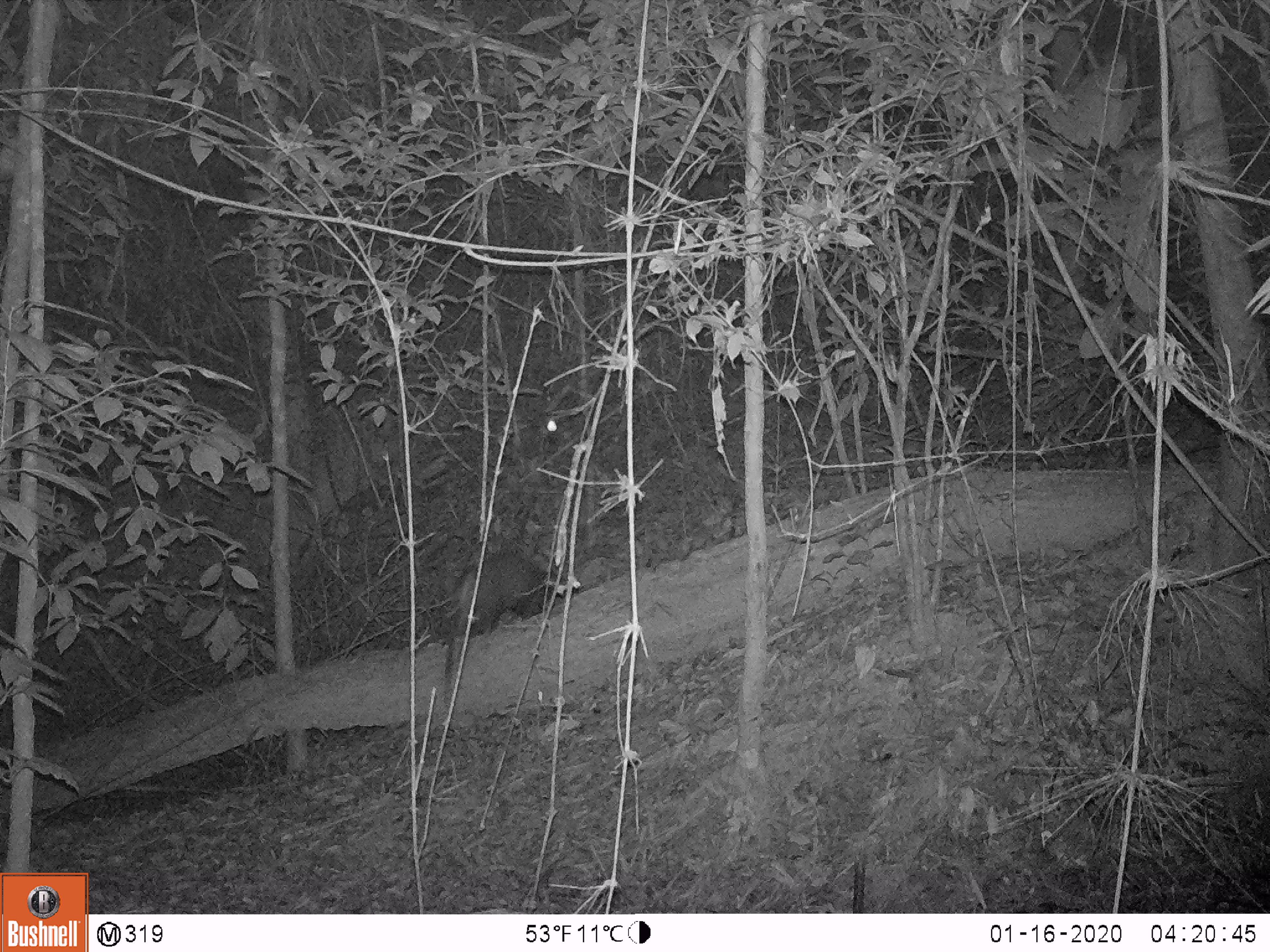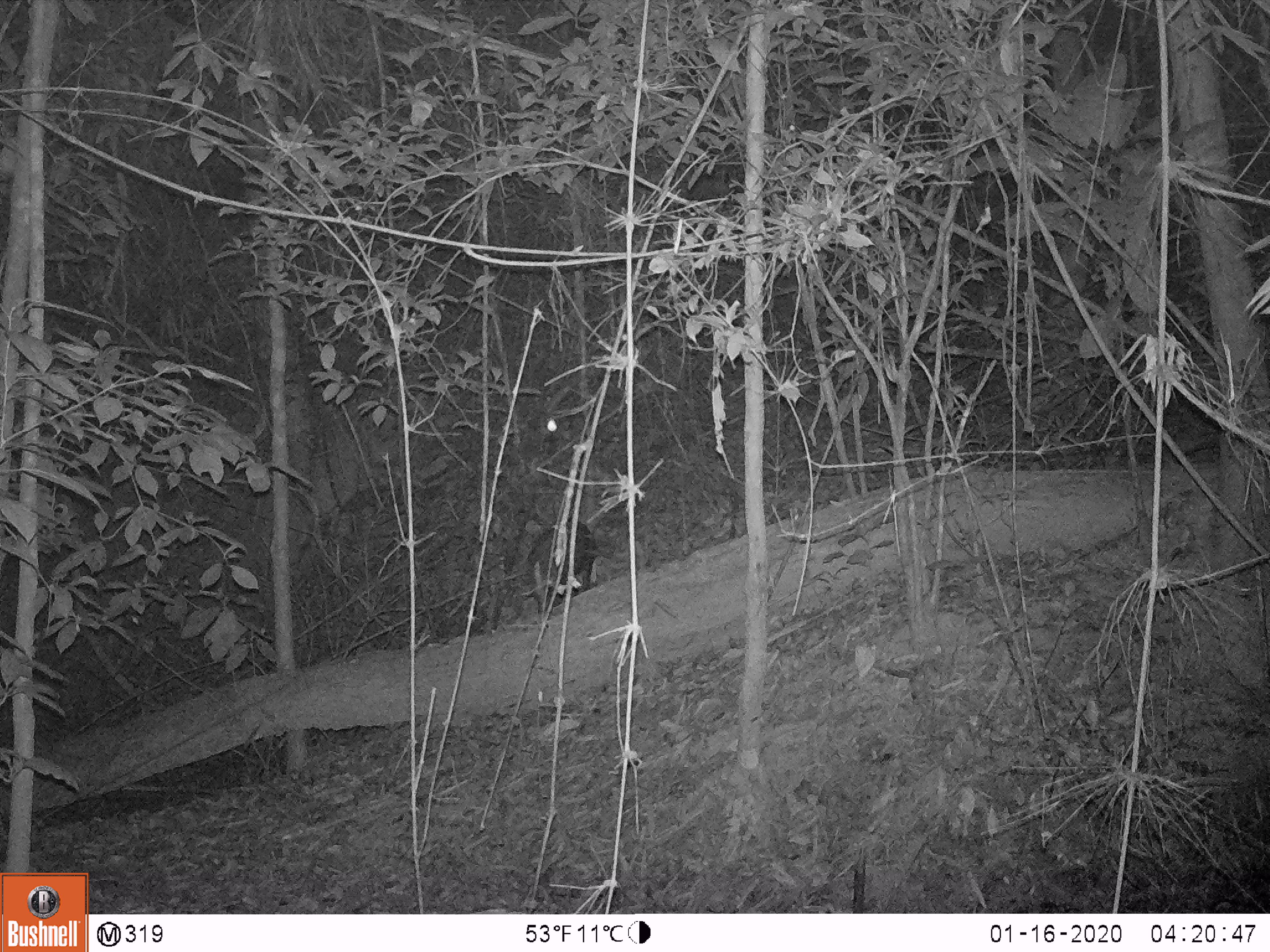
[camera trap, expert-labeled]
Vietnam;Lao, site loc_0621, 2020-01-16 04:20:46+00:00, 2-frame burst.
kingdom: Animalia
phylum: Chordata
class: Mammalia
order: Artiodactyla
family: Cervidae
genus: Muntiacus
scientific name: Muntiacus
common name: muntjacs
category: unidentified muntjac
Unidentified muntjac (muntjacs) (Muntiacus). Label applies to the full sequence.